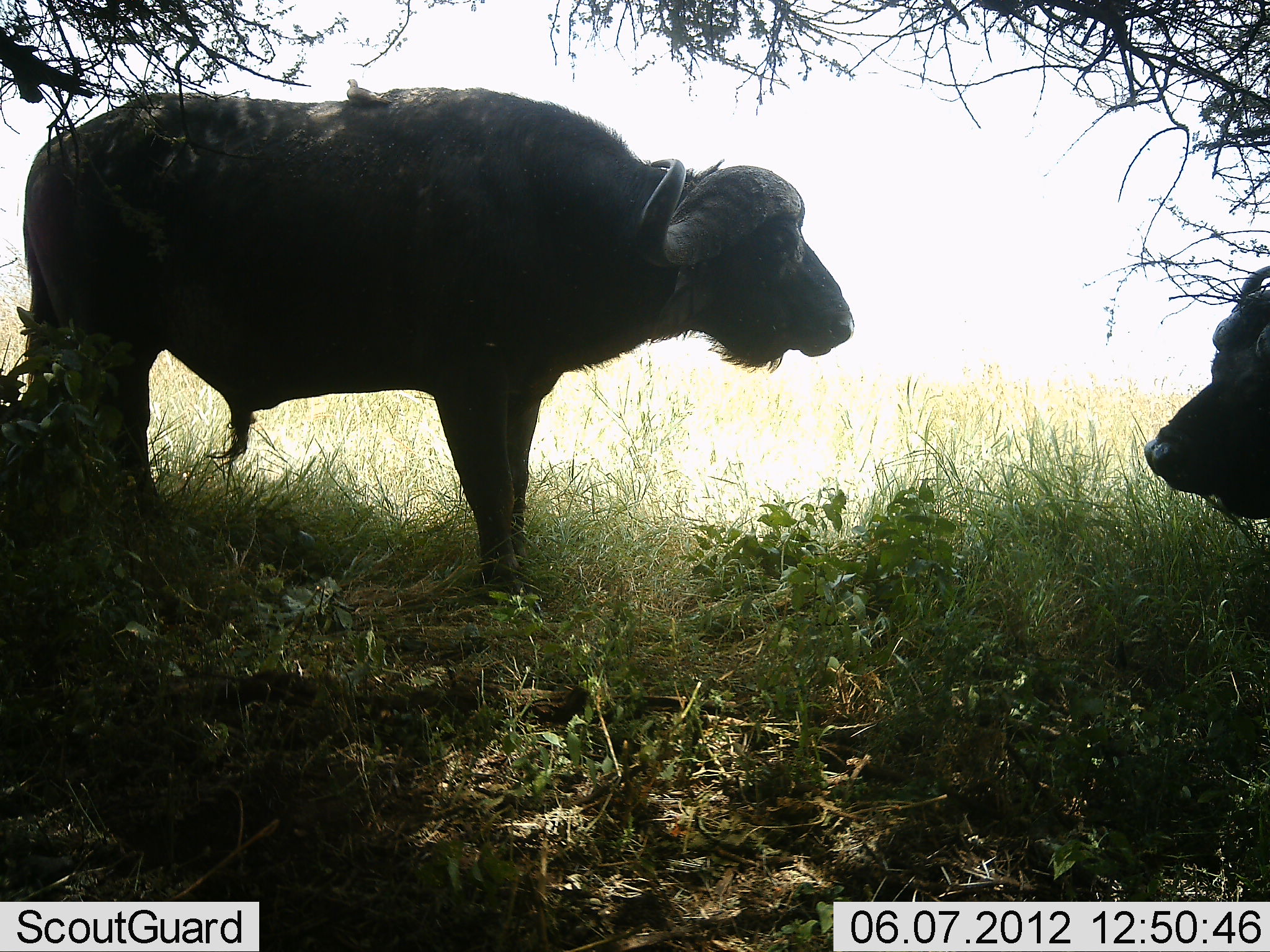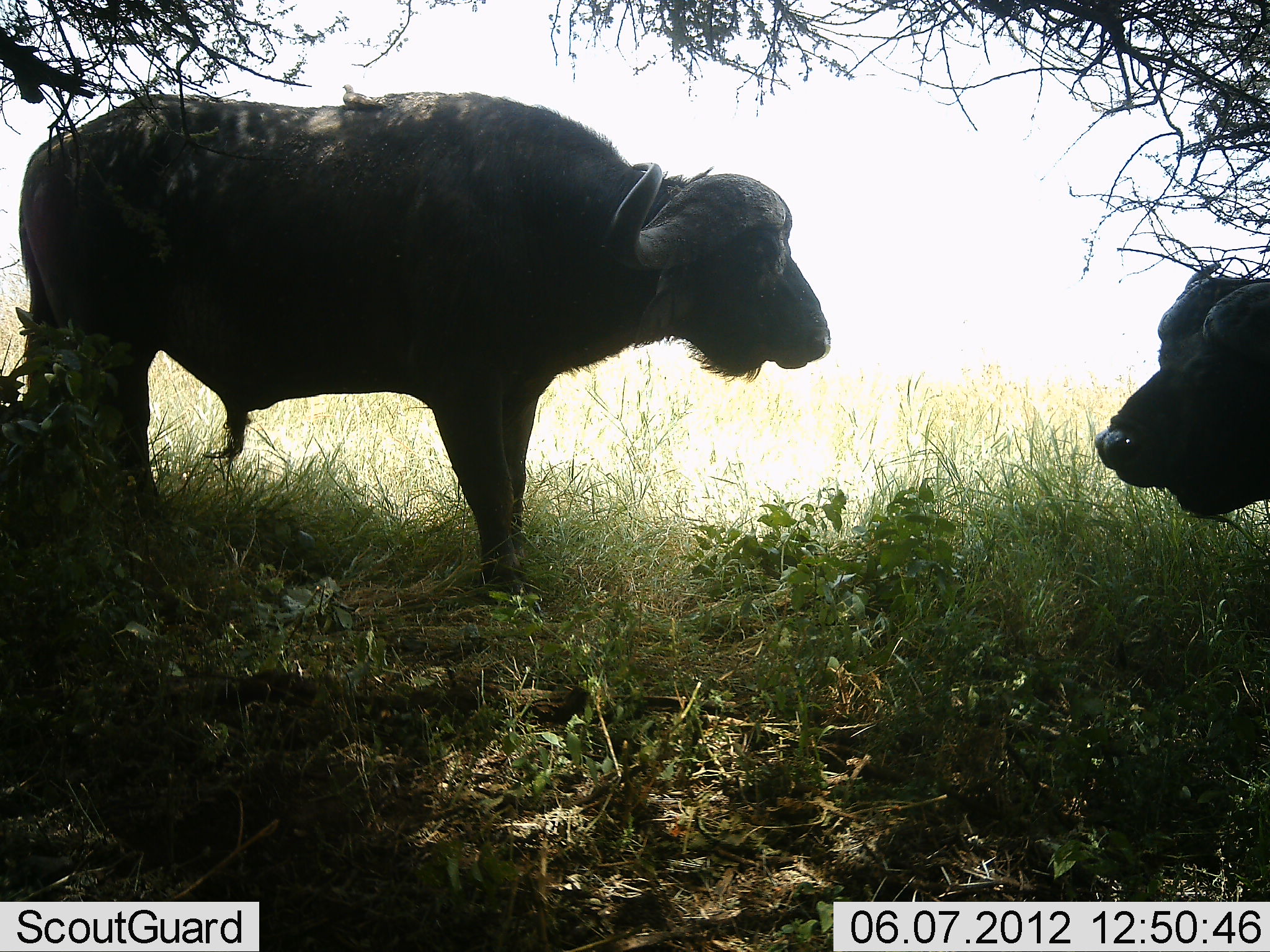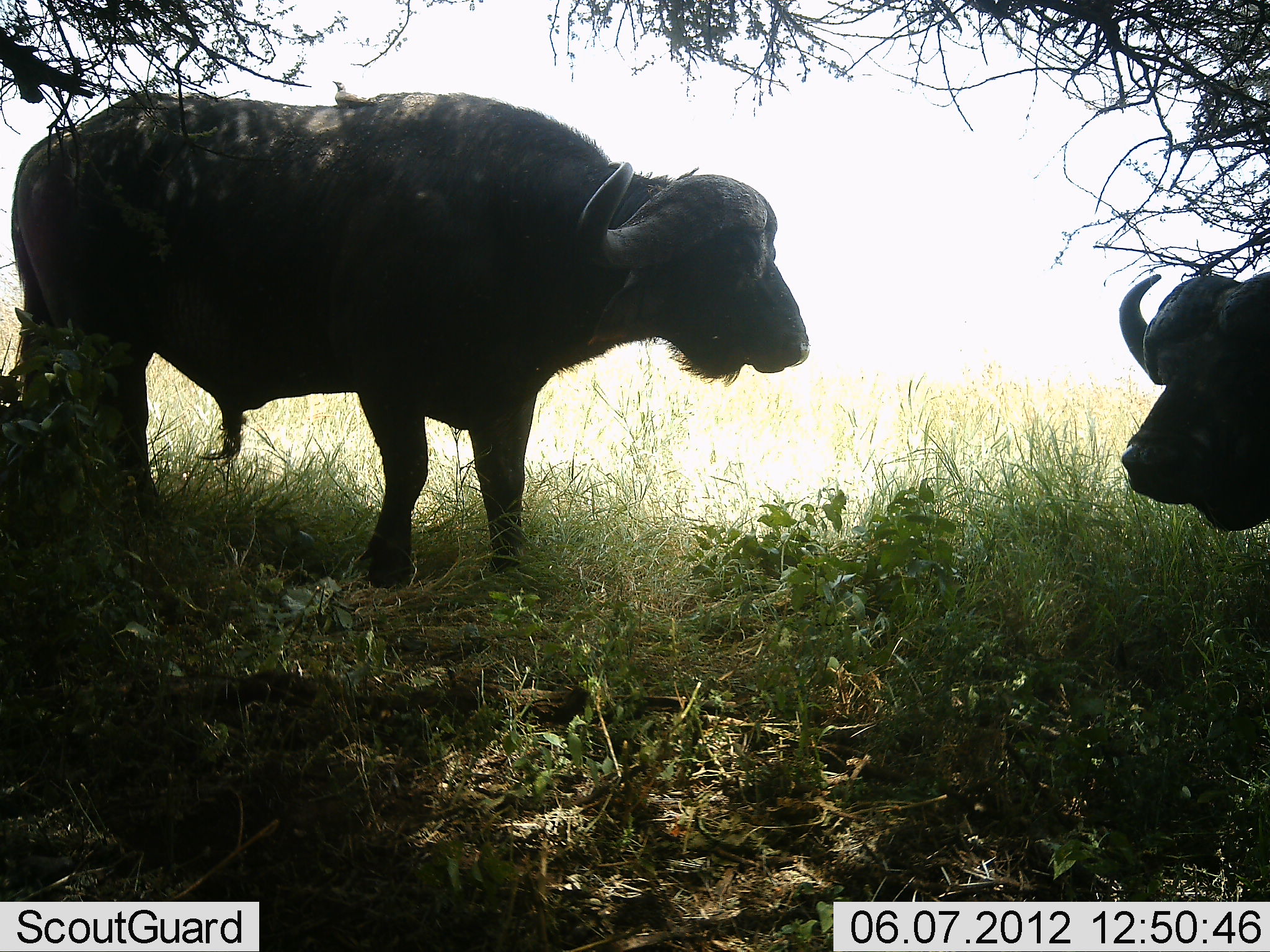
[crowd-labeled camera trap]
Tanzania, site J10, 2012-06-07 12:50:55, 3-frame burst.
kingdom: Animalia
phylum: Chordata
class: Mammalia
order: Artiodactyla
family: Bovidae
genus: Syncerus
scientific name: Syncerus caffer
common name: cape buffalo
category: buffalo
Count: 2.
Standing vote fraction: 100%.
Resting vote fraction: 10%.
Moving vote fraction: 0%.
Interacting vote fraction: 0%.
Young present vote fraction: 0%.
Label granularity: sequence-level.